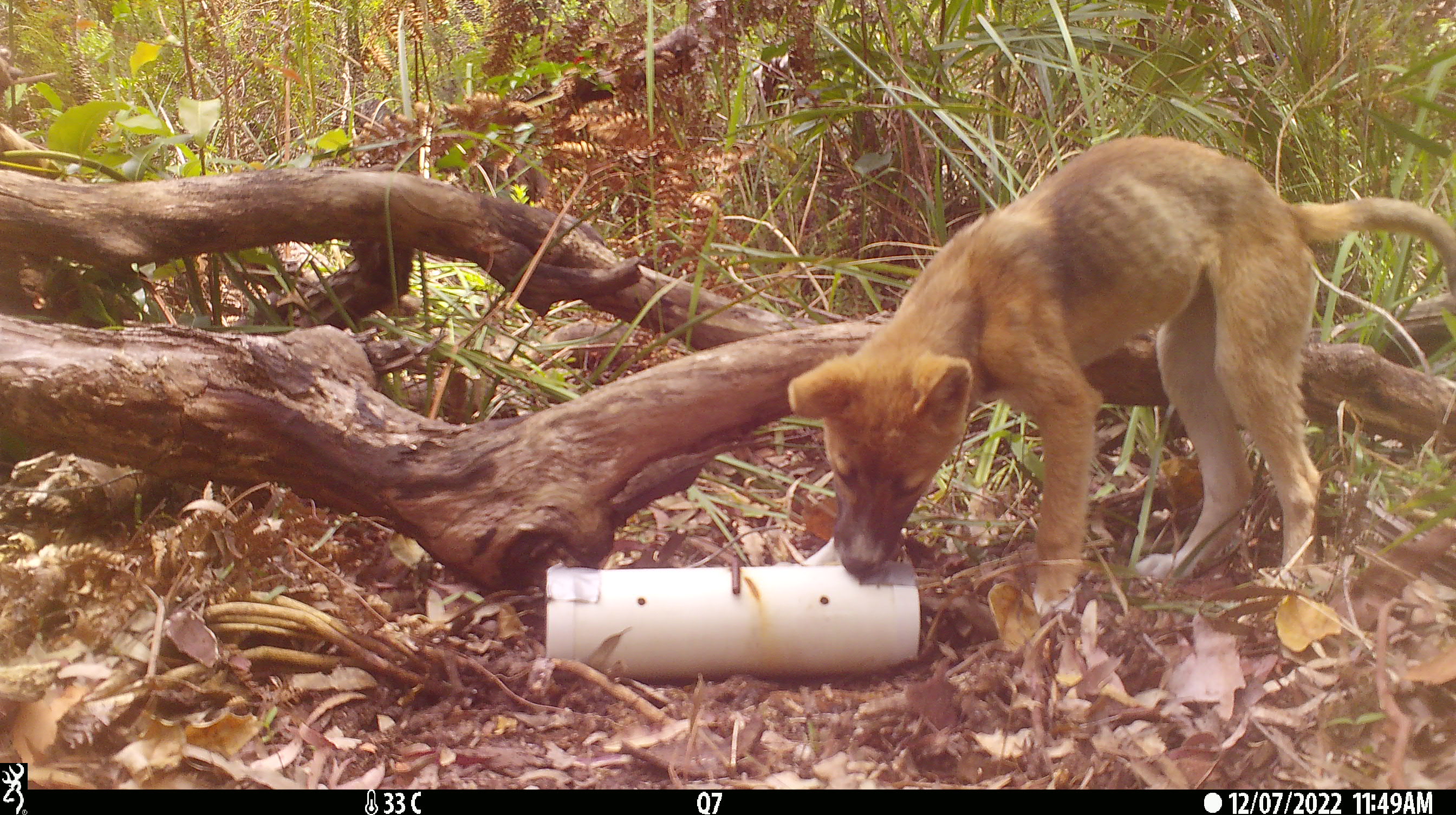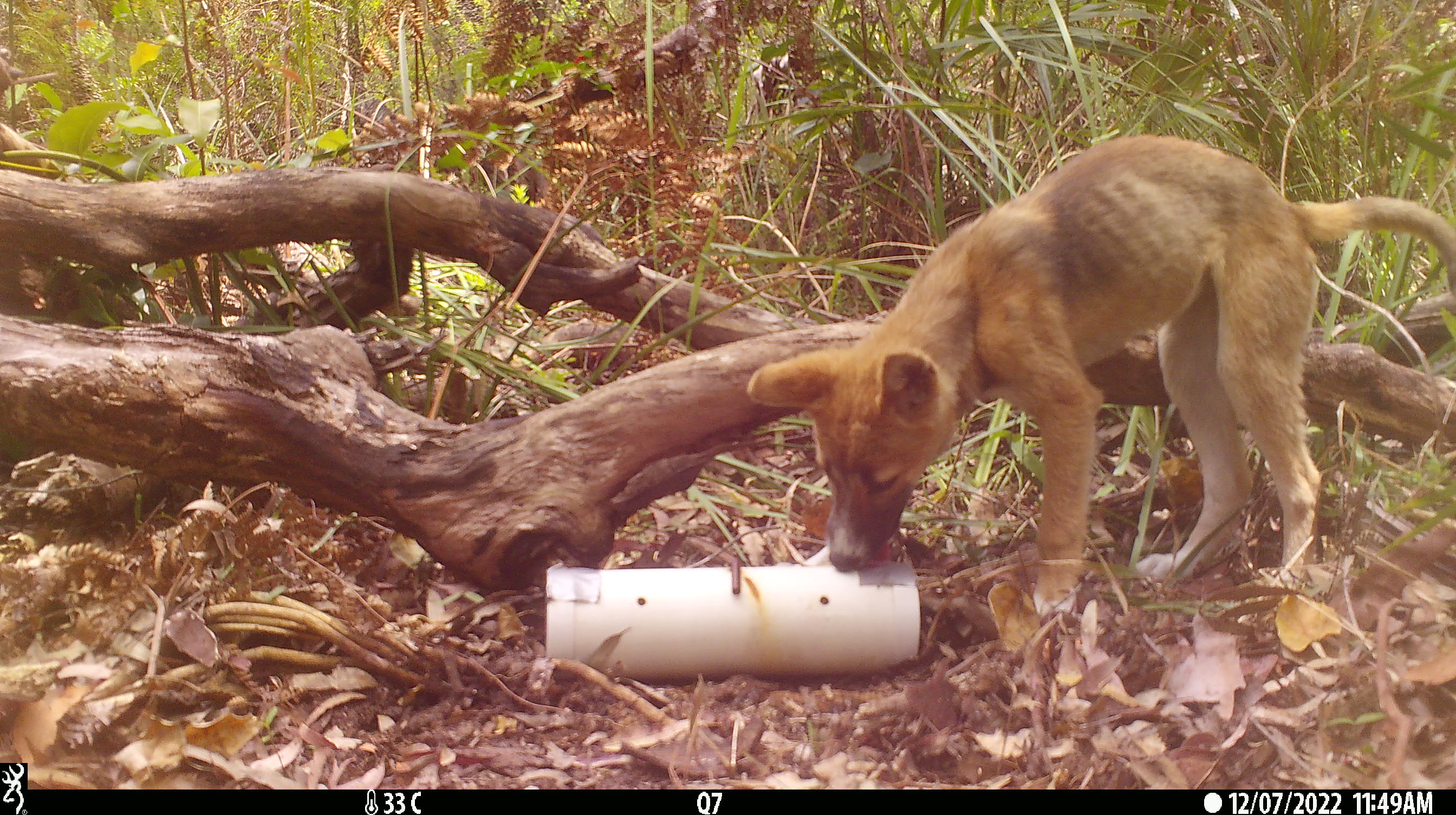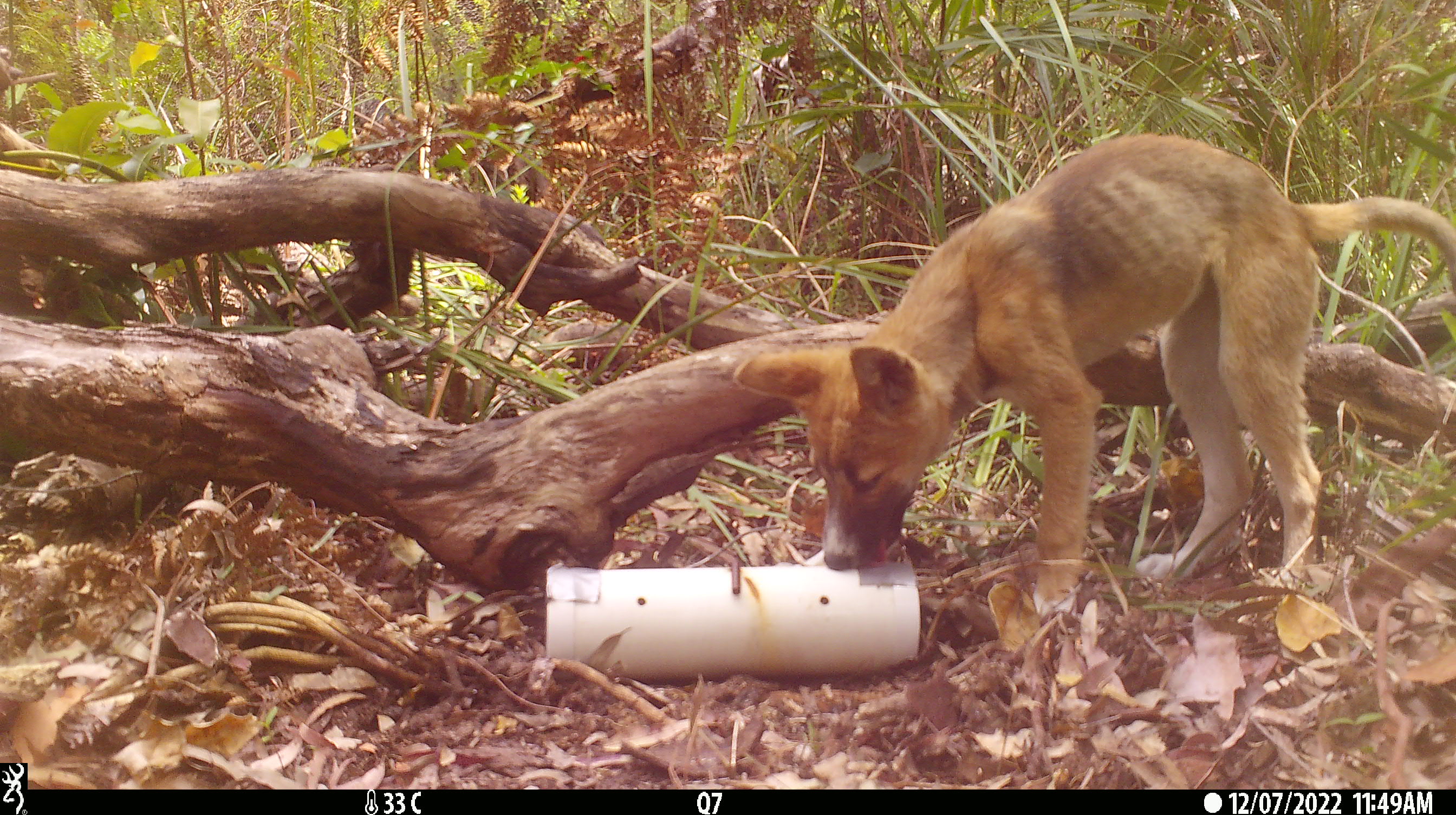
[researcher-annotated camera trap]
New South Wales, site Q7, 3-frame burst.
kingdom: Animalia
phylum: Chordata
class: Mammalia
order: Carnivora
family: Canidae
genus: Canis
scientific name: Canis familiaris dingo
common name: dingo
Dingo (Canis familiaris dingo).